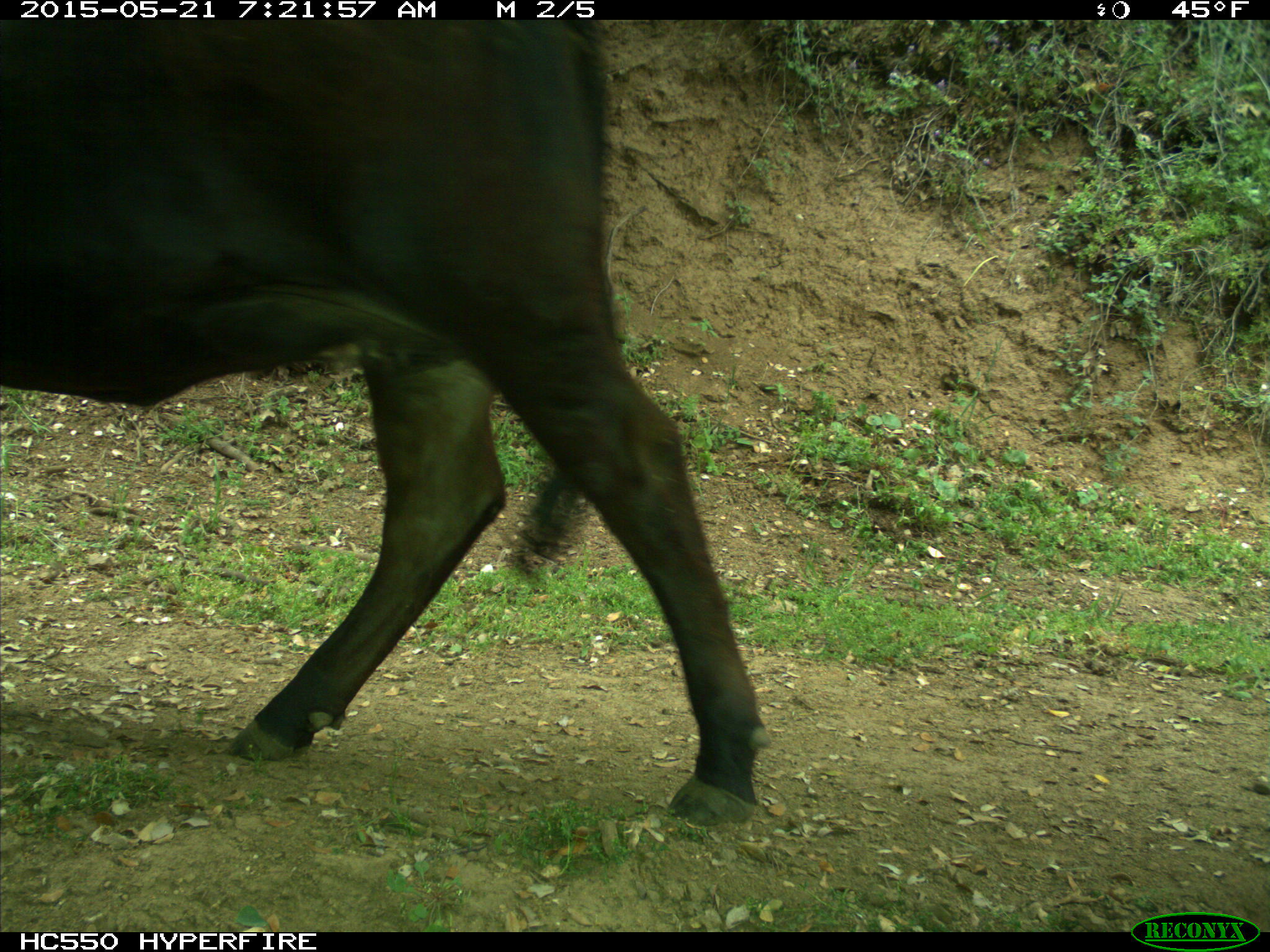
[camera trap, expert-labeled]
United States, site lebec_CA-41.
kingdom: Animalia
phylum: Chordata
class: Mammalia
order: Artiodactyla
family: Bovidae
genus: Bos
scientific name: Bos taurus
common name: domestic cow